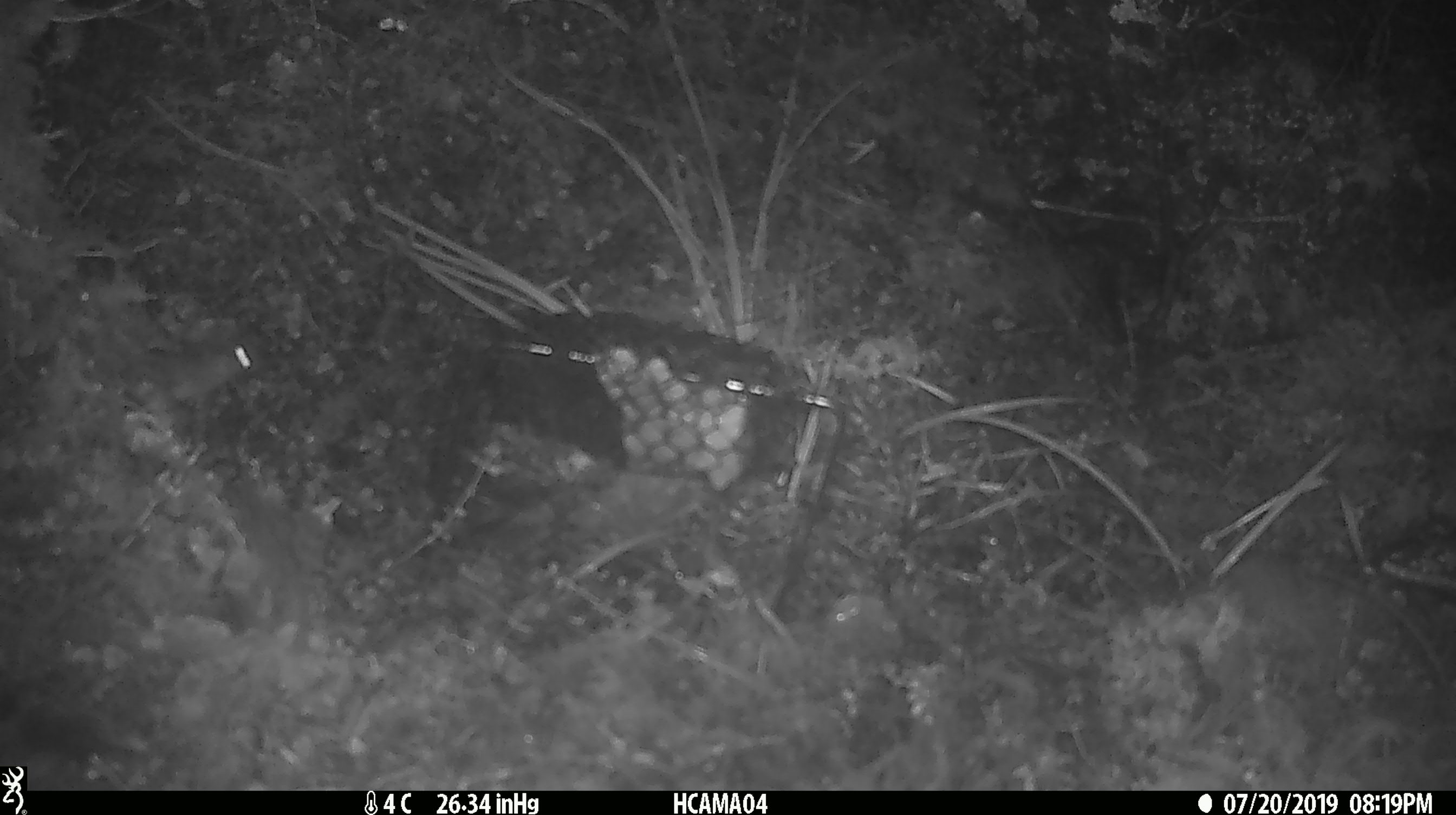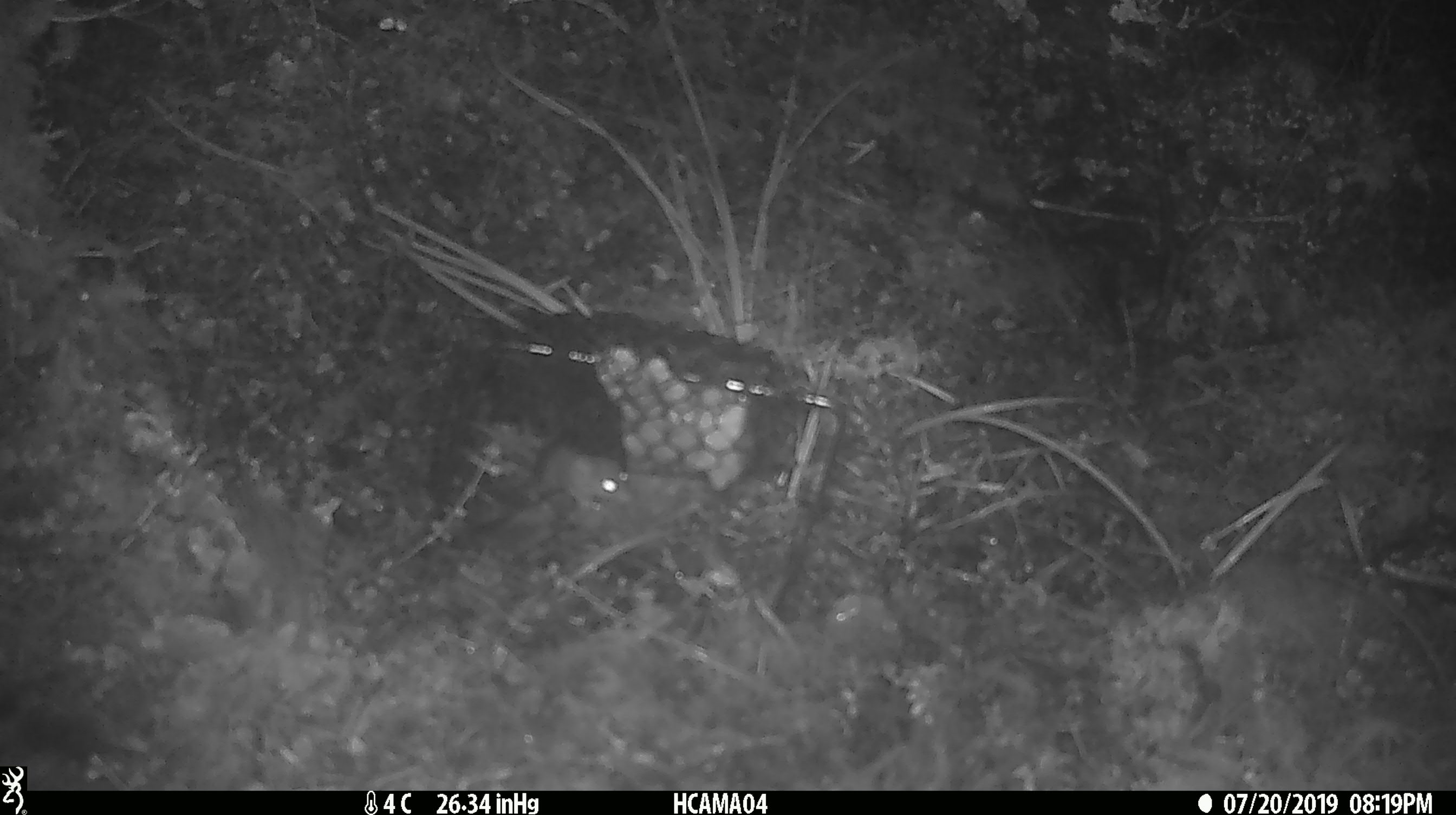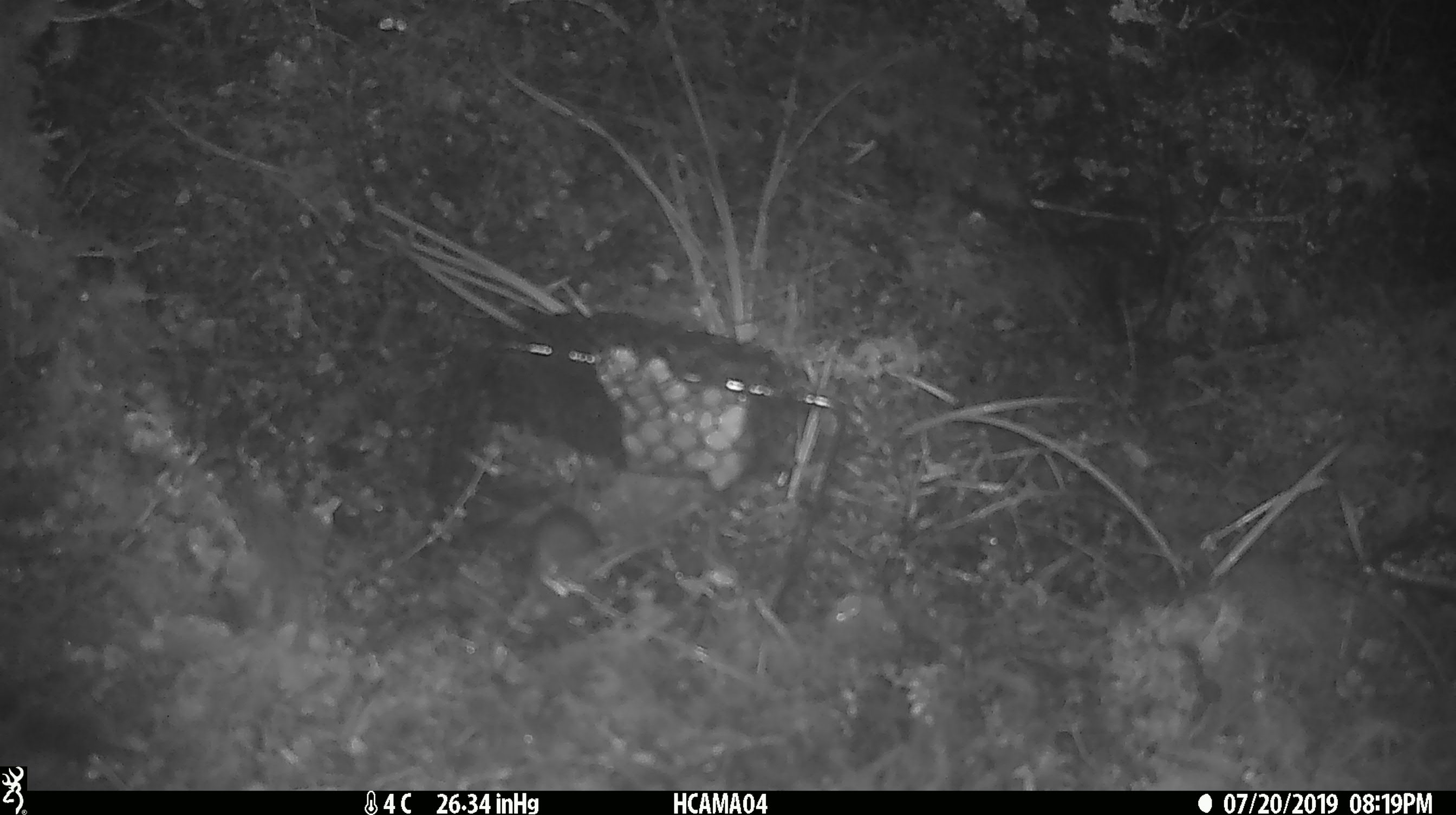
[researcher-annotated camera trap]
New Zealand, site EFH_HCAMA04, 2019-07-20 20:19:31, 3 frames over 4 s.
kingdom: Animalia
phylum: Chordata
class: Mammalia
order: Rodentia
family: Muridae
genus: Mus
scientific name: Mus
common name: mouse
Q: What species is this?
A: Mouse (Mus).